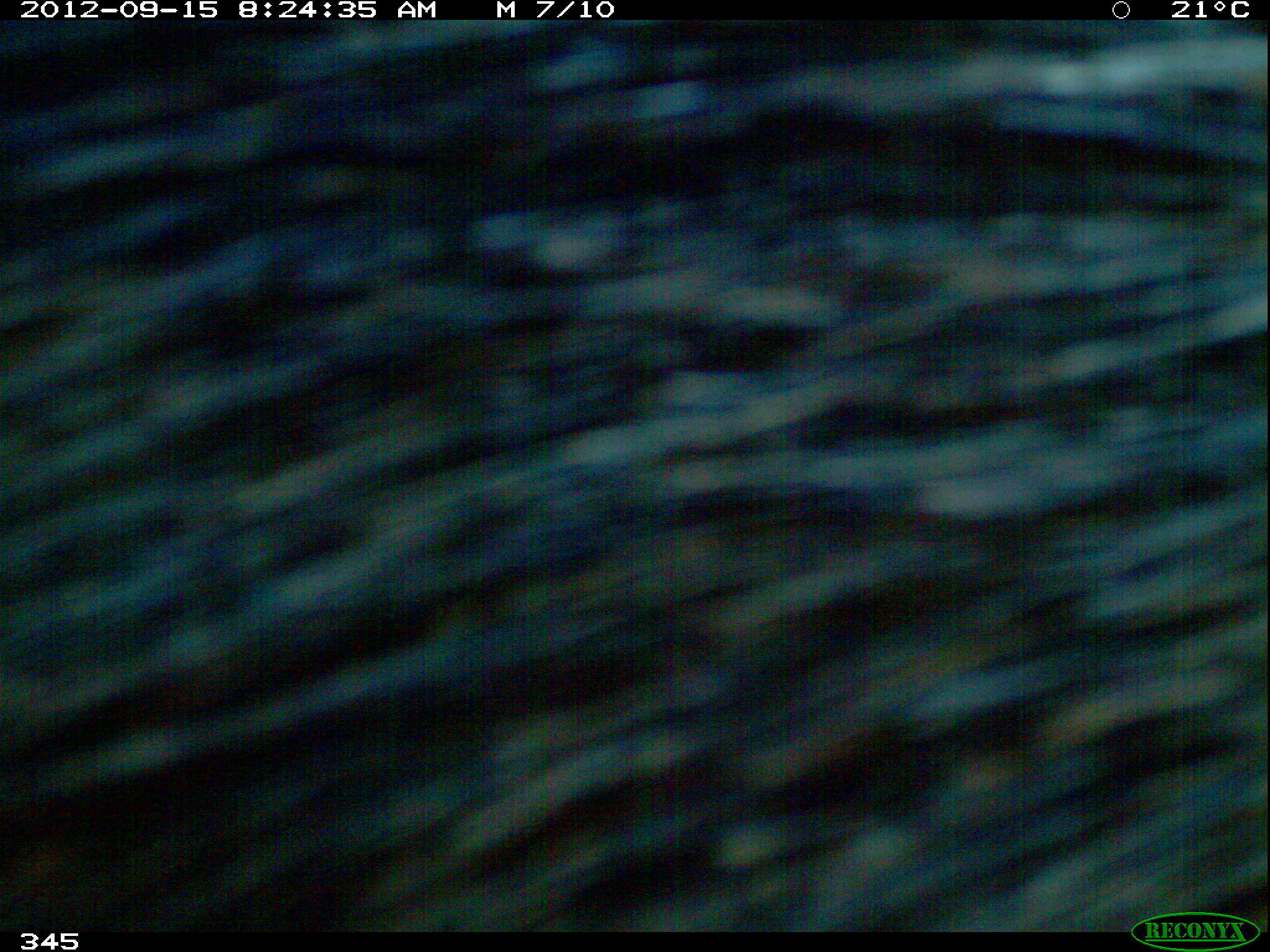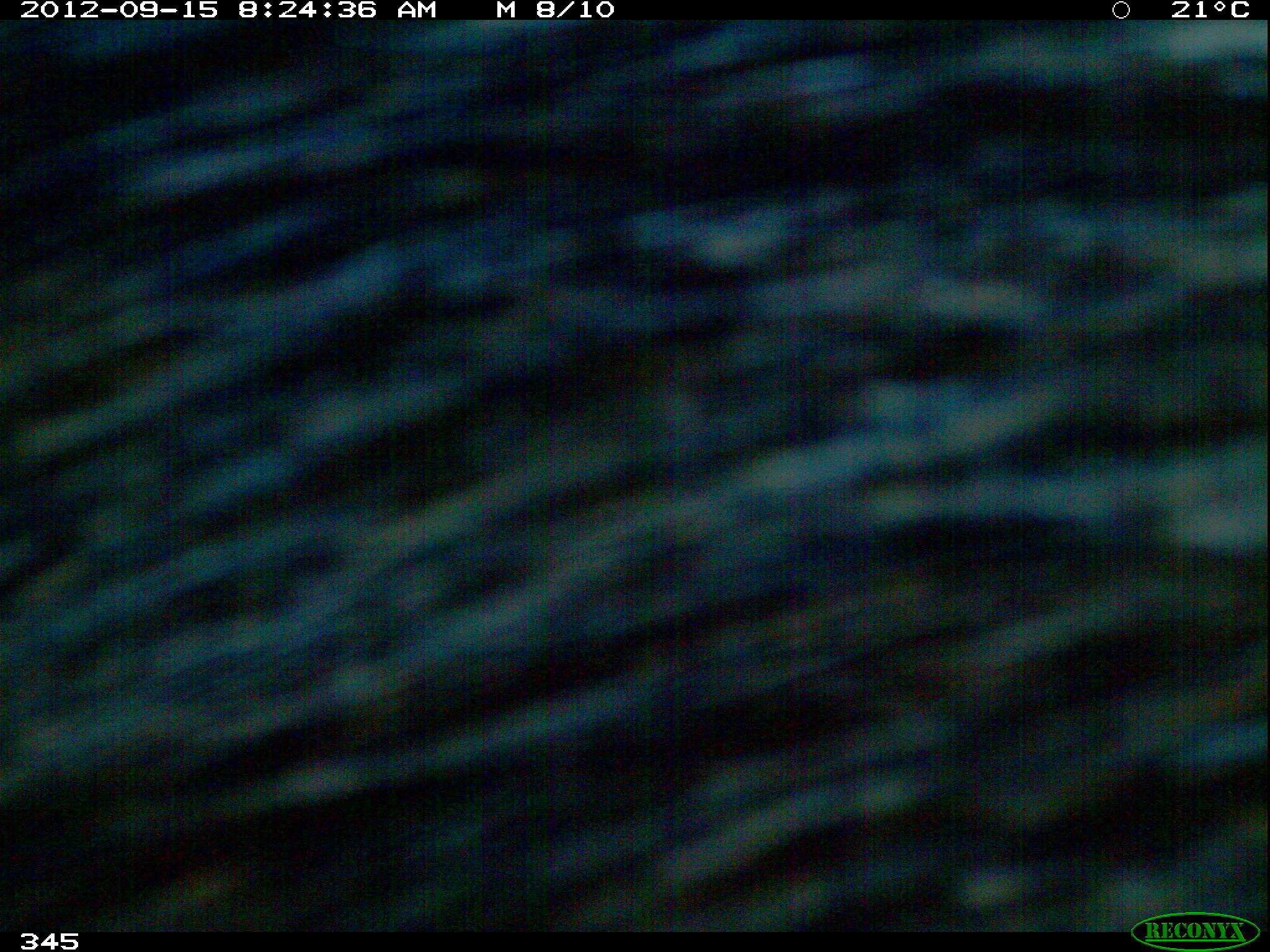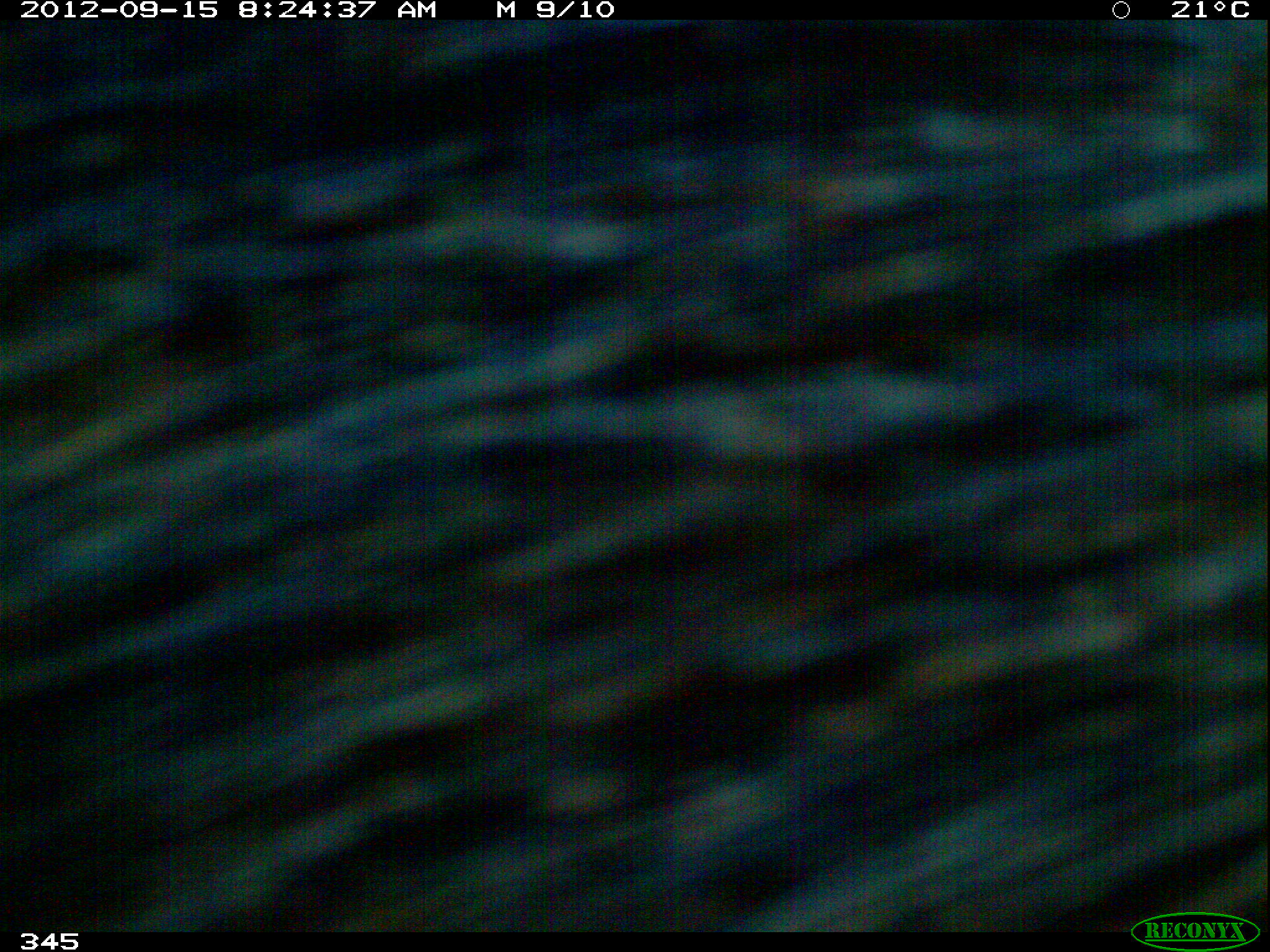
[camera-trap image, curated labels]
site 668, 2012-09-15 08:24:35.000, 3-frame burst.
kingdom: Animalia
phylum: Chordata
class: Mammalia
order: Artiodactyla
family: Tayassuidae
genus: Tayassu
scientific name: Tayassu pecari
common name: white-lipped peccary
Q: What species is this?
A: Tayassu pecari (white-lipped peccary).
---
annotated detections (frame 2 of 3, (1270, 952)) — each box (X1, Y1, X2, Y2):
tayassu pecari: (0, 1, 1267, 926)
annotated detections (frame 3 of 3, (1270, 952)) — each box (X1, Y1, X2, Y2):
tayassu pecari: (0, 1, 1267, 926)